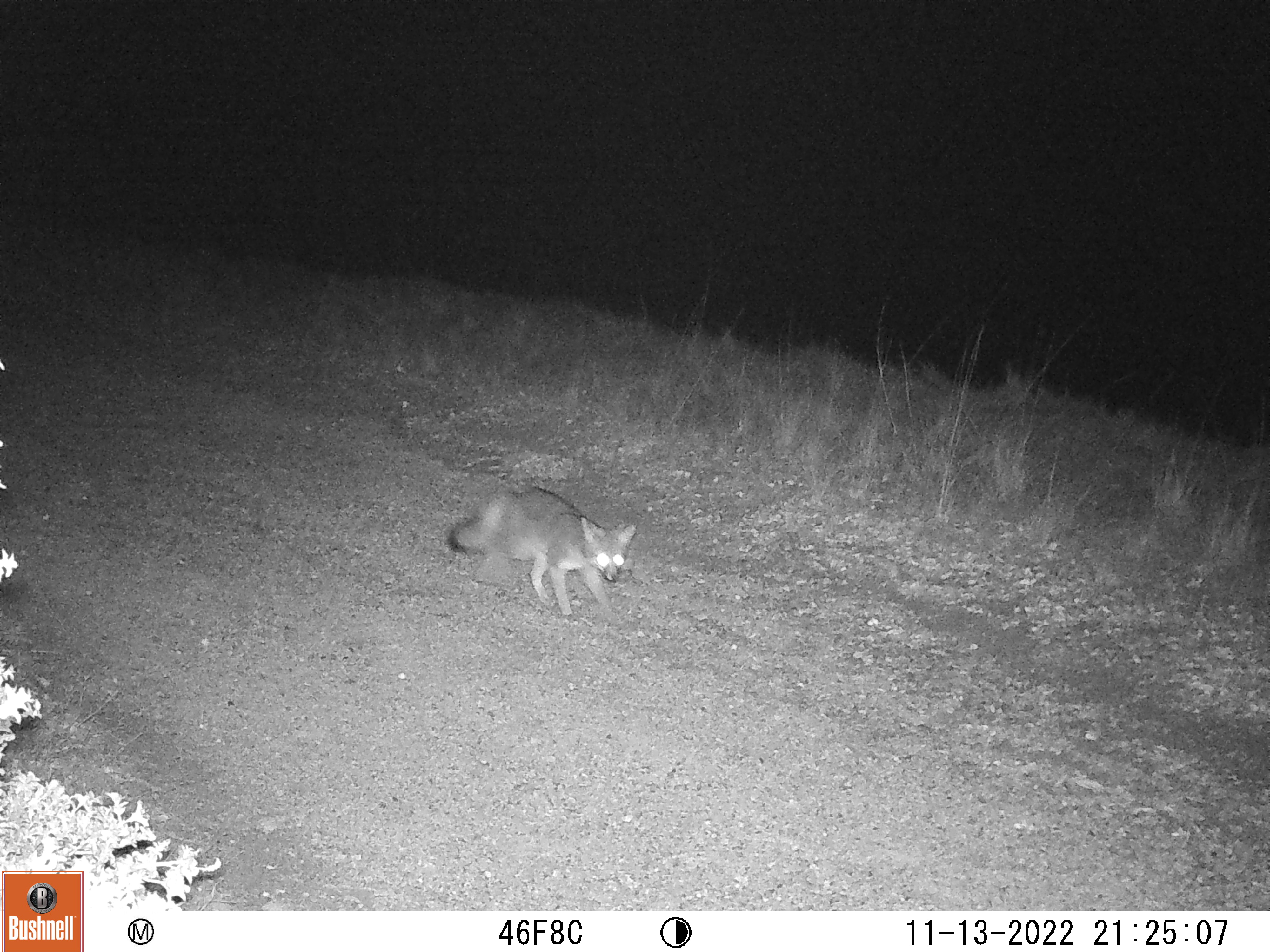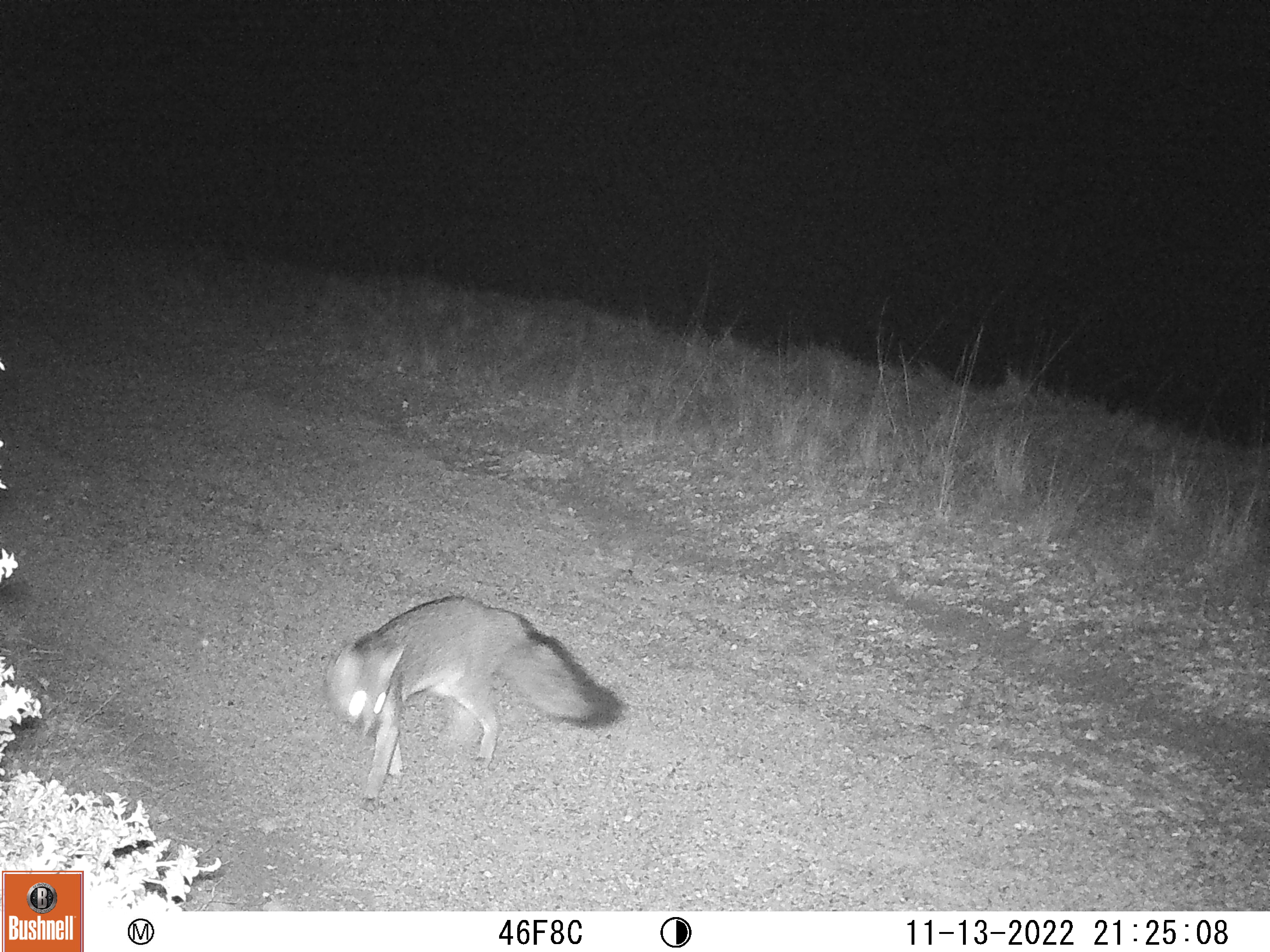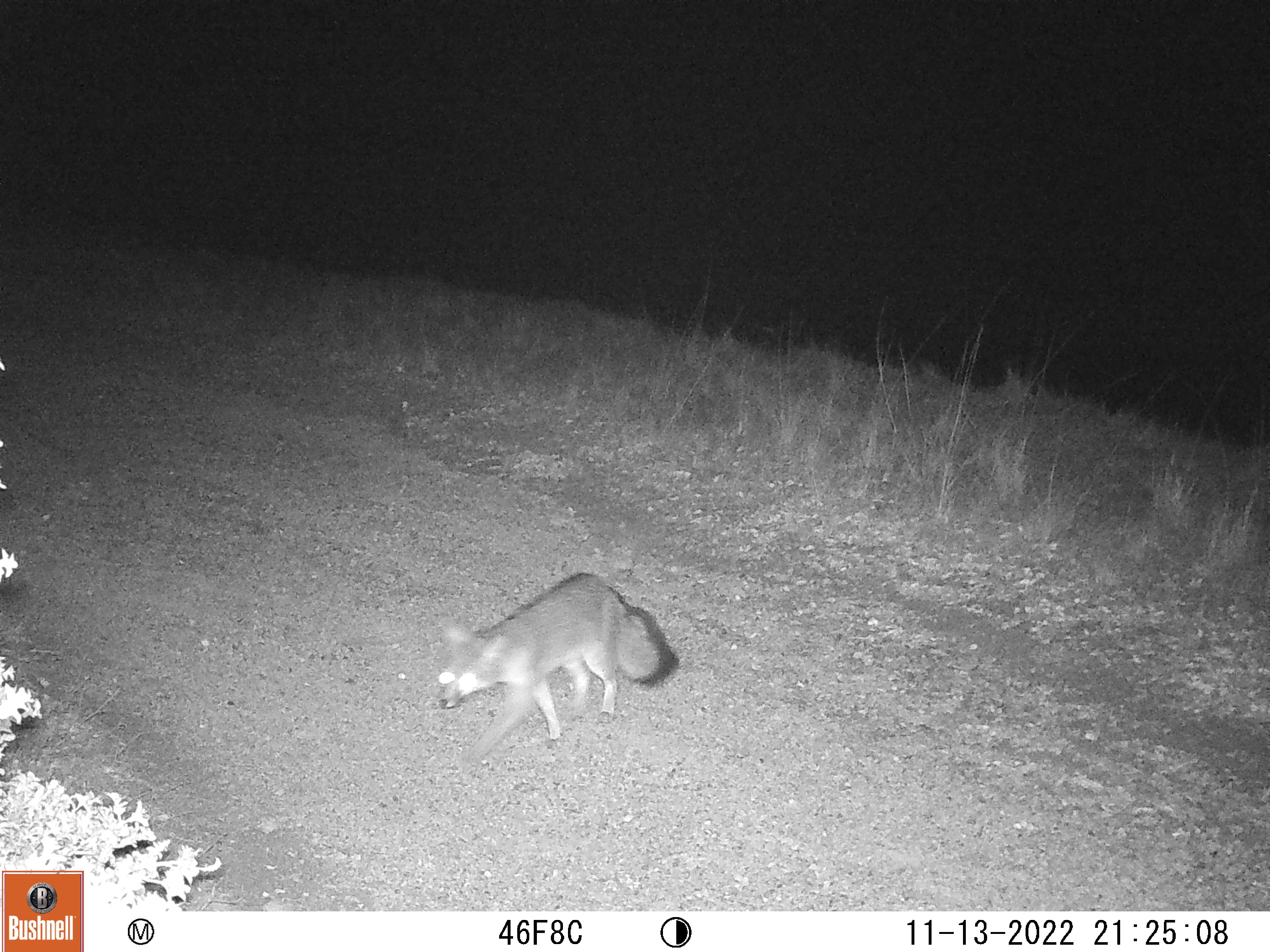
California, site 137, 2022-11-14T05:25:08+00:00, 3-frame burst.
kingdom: Animalia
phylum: Chordata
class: Mammalia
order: Carnivora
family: Canidae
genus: Urocyon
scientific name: Urocyon cinereoargenteus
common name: gray fox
Gray fox (Urocyon cinereoargenteus).